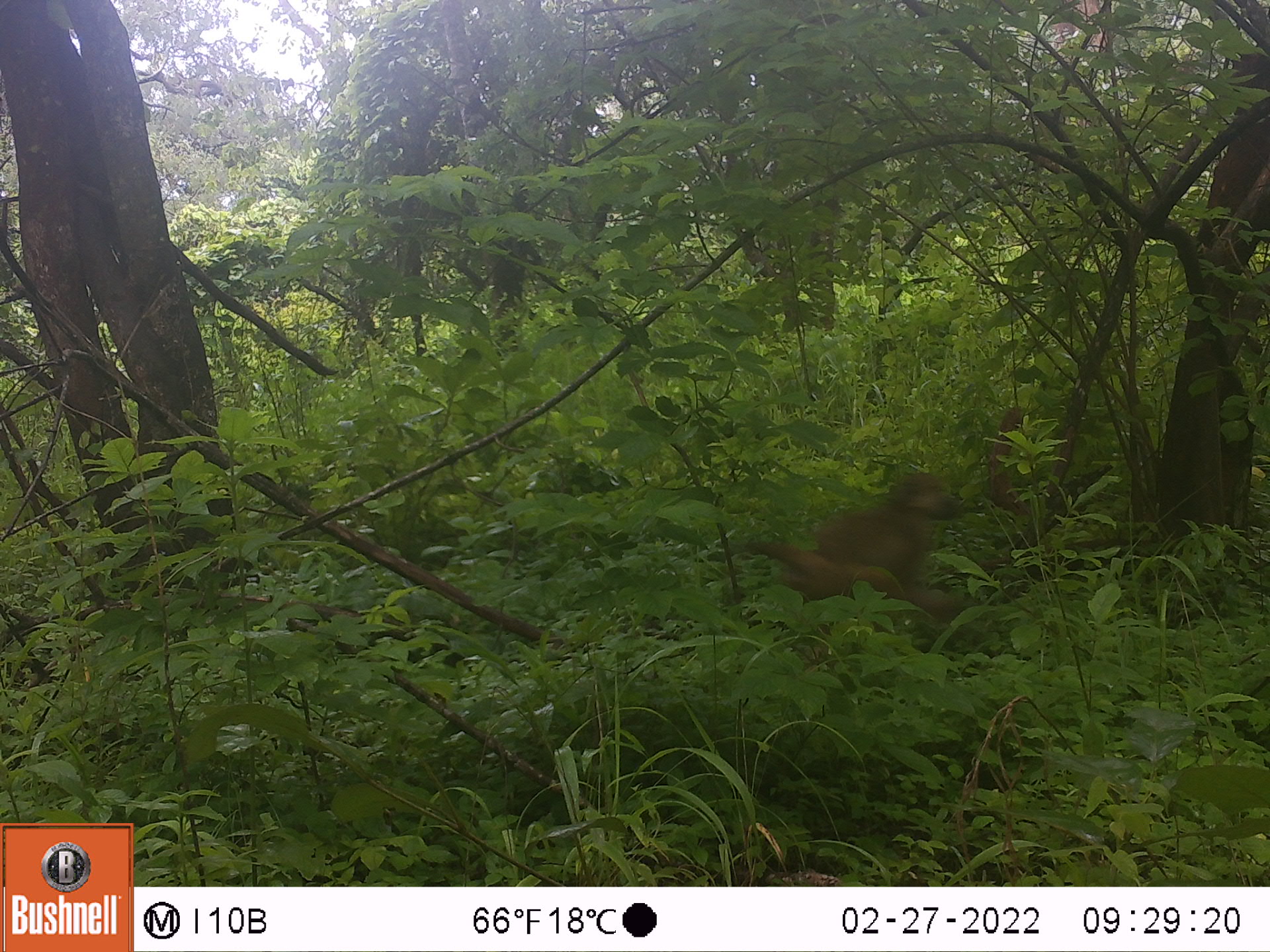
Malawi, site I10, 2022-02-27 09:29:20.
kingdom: Animalia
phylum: Chordata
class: Mammalia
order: Primates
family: Cercopithecidae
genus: Papio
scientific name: Papio cynocephalus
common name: yellow baboon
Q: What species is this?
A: Yellow baboon (Papio cynocephalus).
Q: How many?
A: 1.